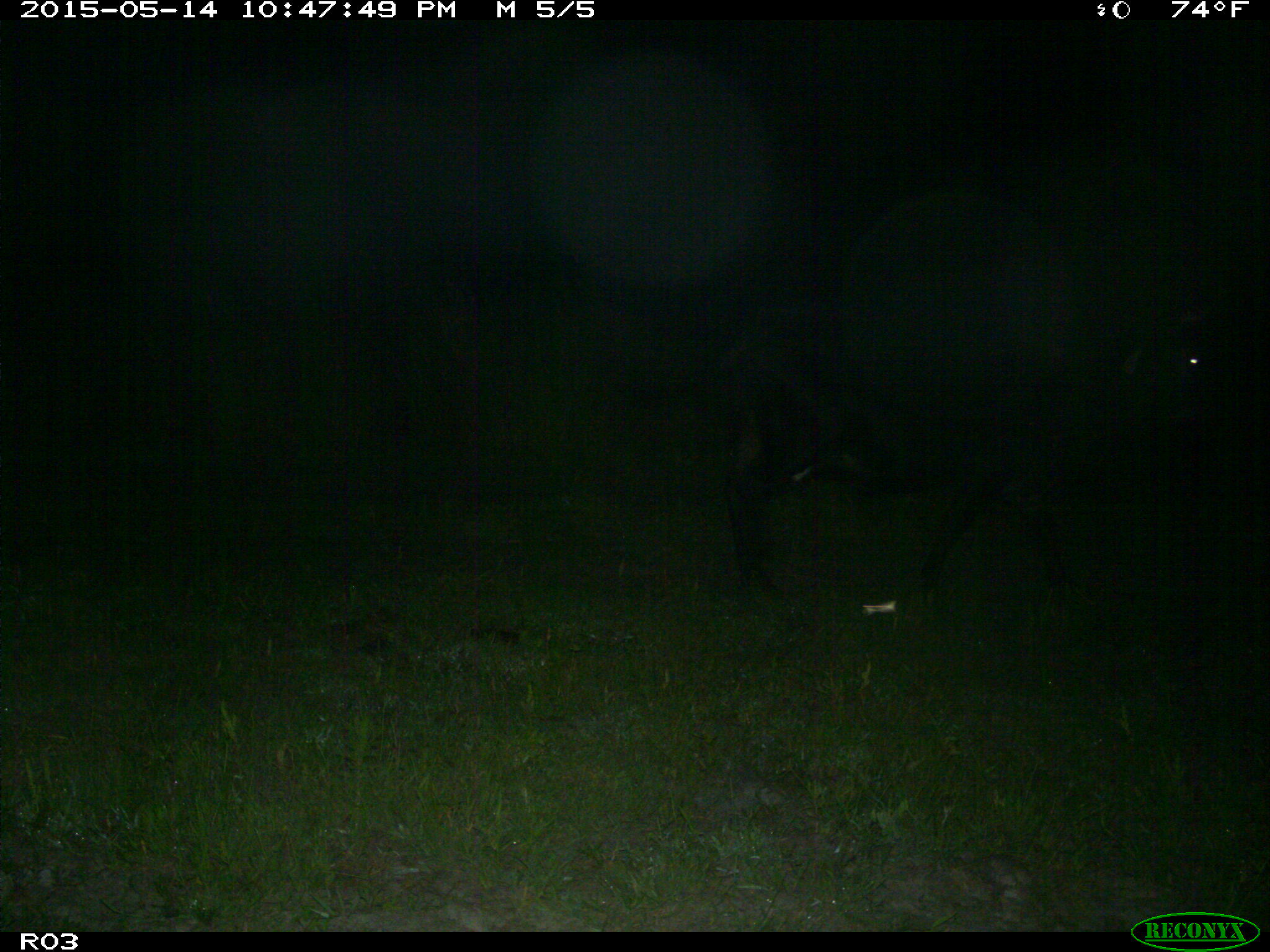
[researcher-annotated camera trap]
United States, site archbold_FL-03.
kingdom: Animalia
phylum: Chordata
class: Mammalia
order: Artiodactyla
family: Bovidae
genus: Bos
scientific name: Bos taurus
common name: domestic cow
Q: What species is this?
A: Bos taurus (domestic cow).